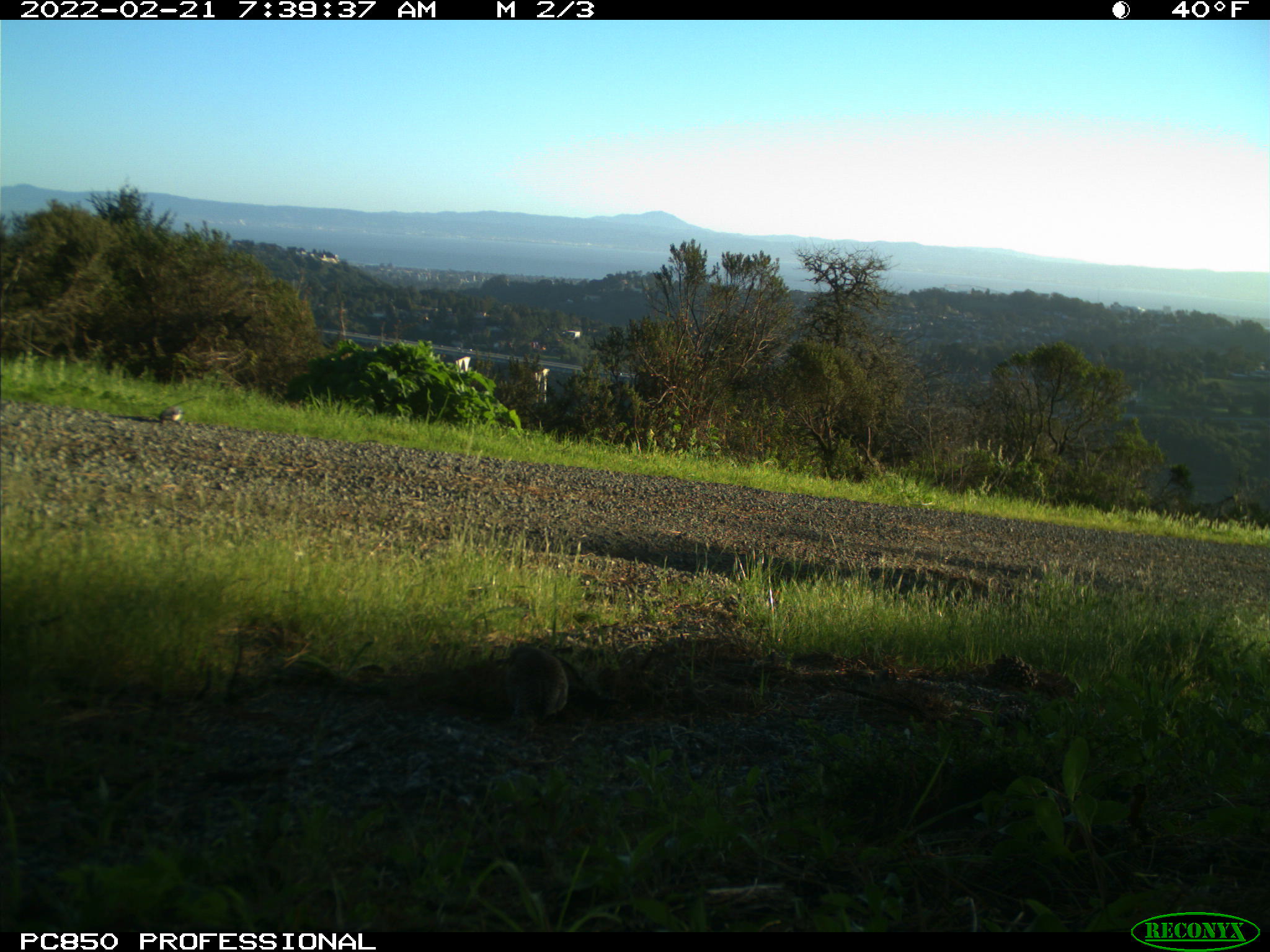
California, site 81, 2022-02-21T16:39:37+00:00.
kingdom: Animalia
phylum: Chordata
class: Aves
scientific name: Aves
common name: bird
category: unknown bird